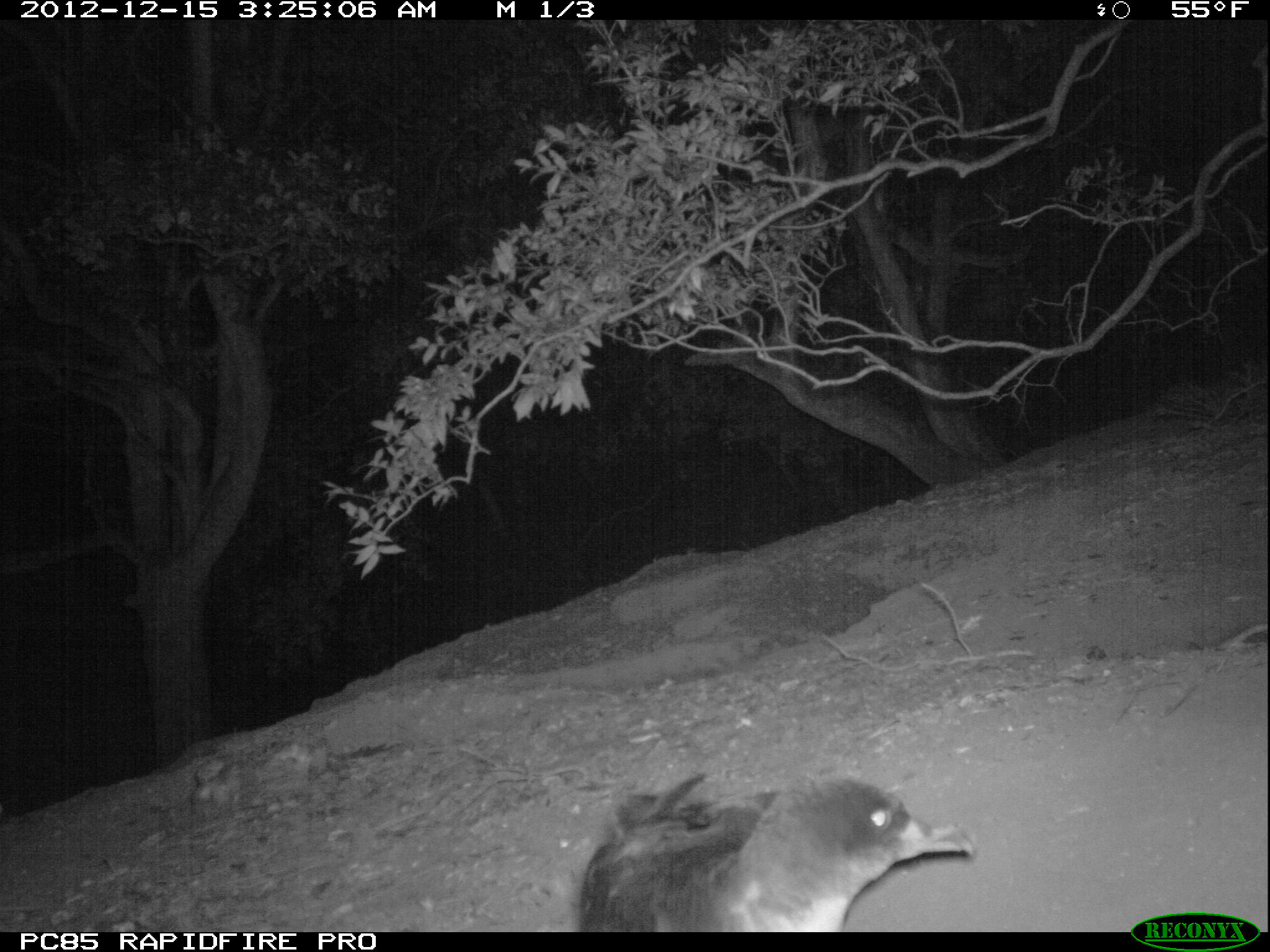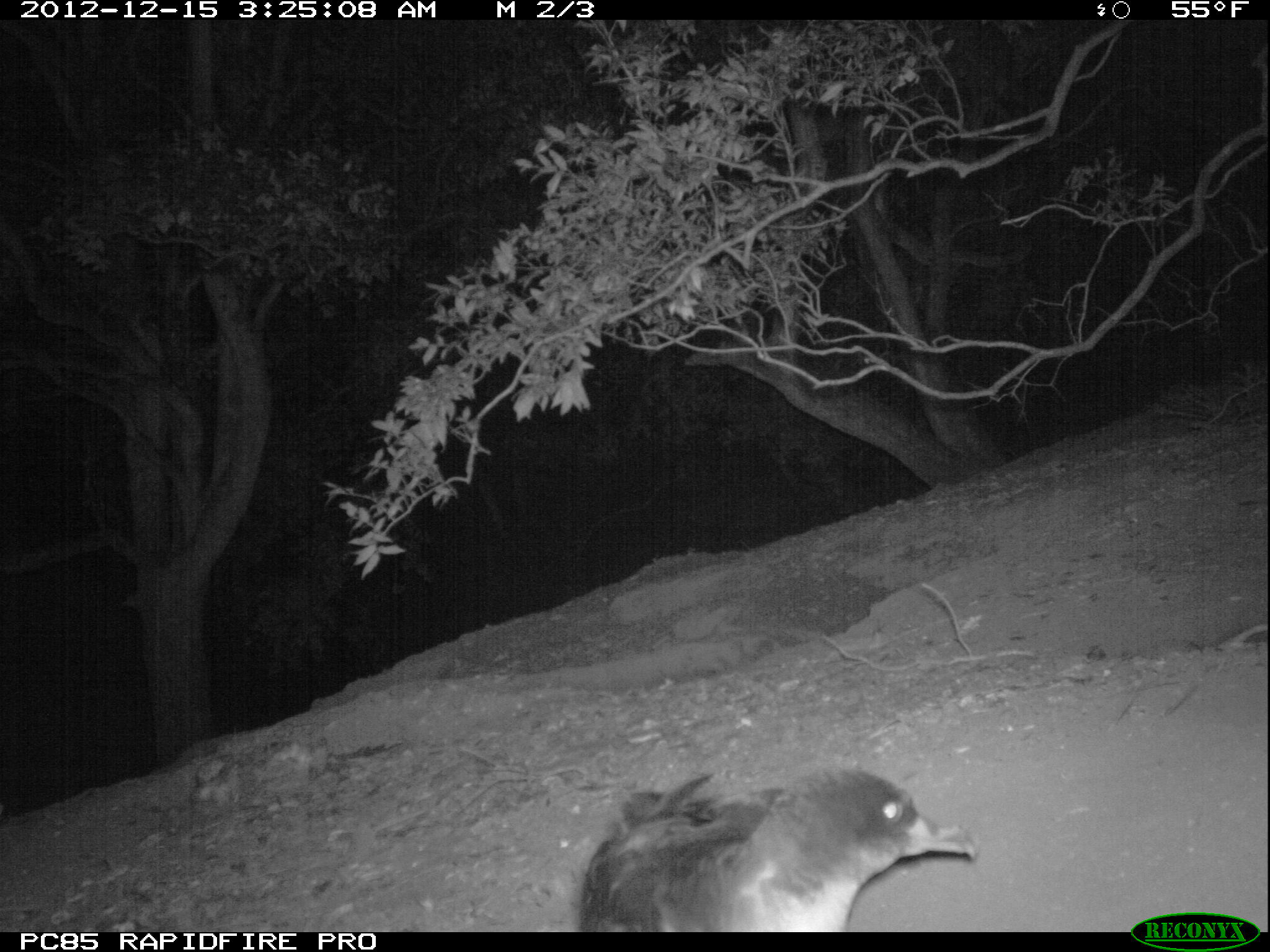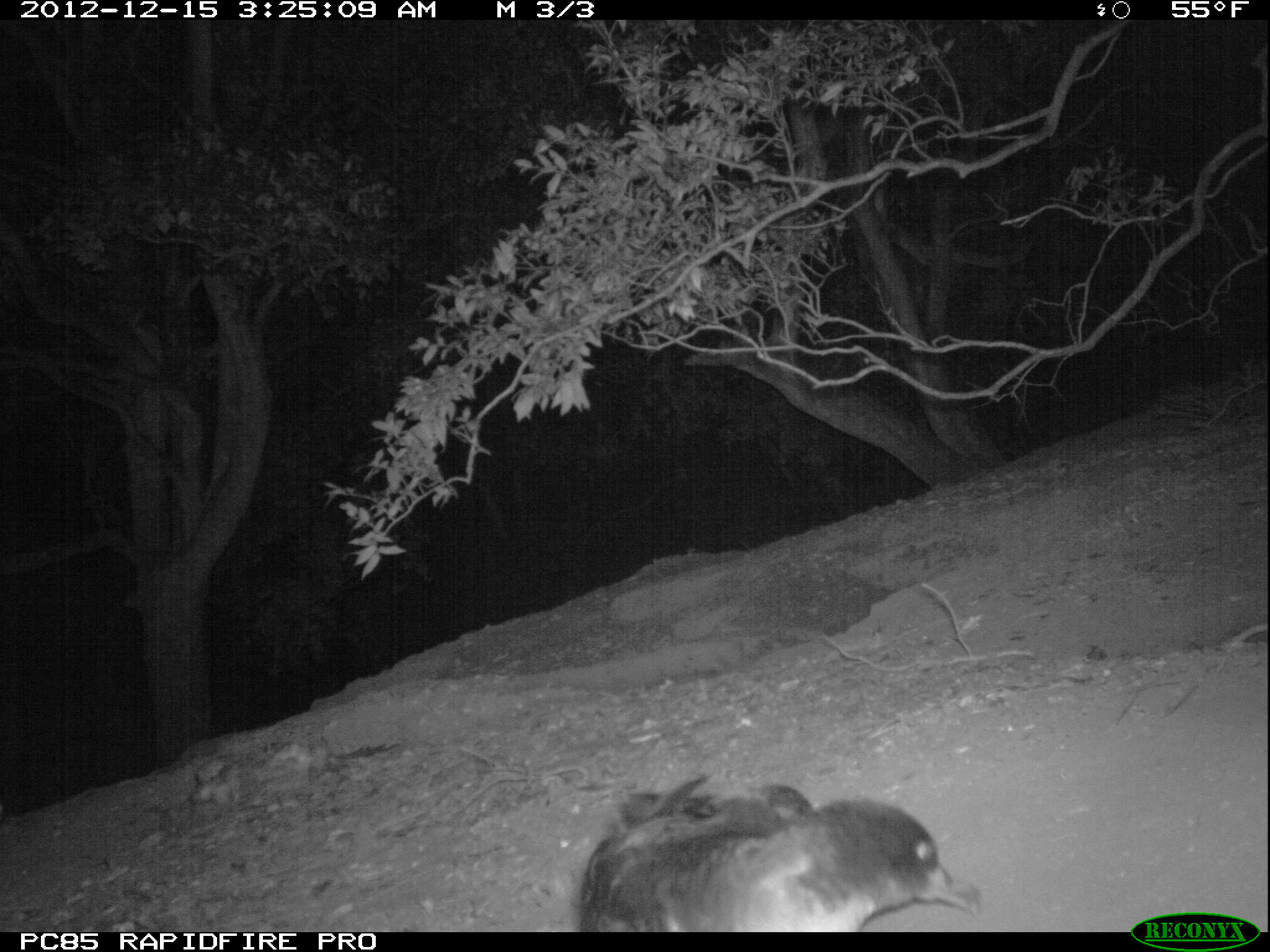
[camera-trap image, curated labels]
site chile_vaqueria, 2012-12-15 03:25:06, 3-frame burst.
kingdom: Animalia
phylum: Chordata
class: Aves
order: Procellariiformes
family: Procellariidae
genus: Calonectris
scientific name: Calonectris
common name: shearwater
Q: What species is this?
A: Shearwater (Calonectris).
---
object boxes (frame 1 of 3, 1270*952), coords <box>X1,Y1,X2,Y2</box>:
shearwater: <box>564,772,982,933</box>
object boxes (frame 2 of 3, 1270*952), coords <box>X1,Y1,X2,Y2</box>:
shearwater: <box>567,767,983,932</box>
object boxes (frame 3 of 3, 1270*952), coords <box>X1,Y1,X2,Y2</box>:
shearwater: <box>566,775,983,934</box>